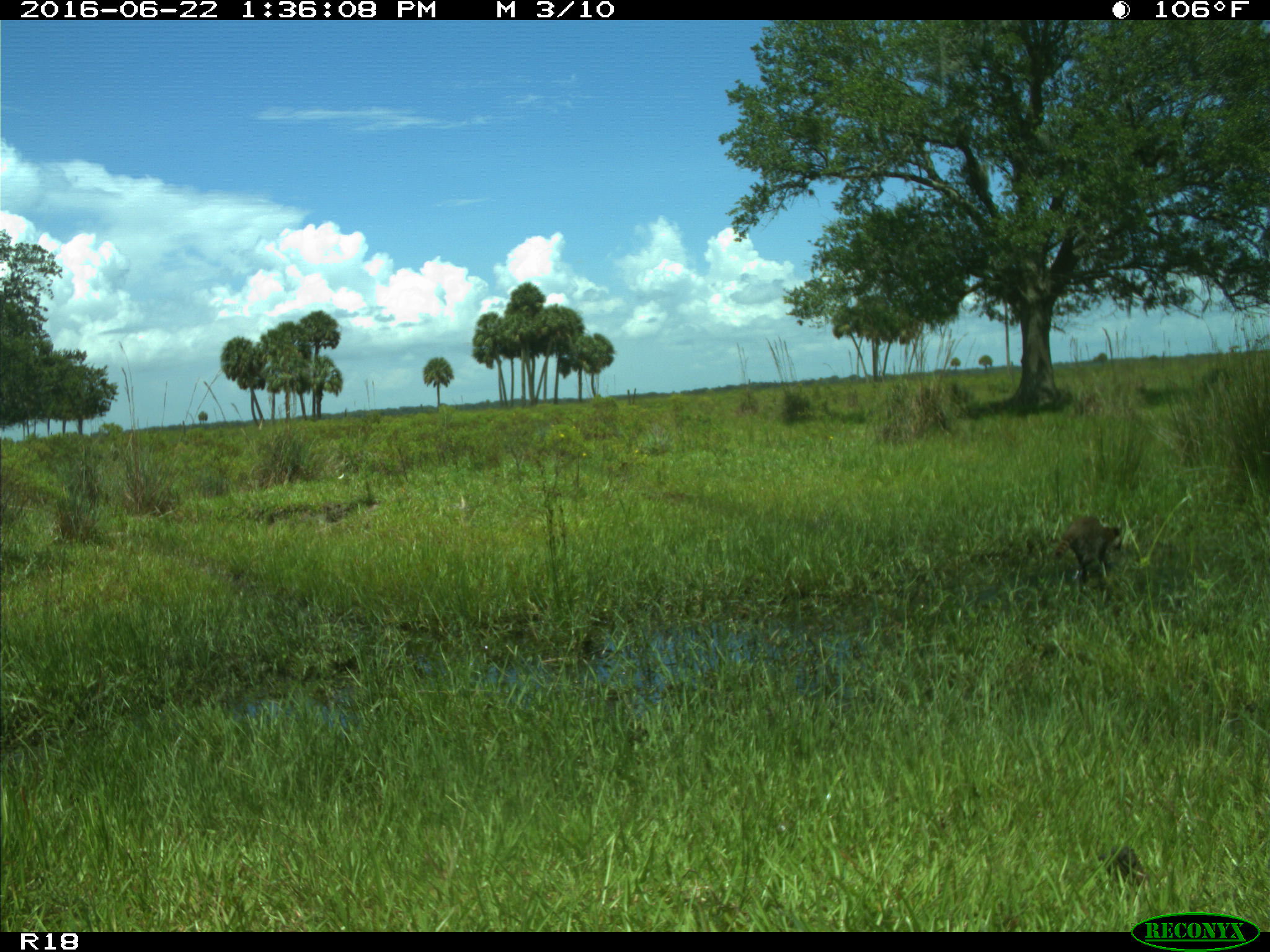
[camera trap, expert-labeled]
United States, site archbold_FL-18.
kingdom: Animalia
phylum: Chordata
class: Mammalia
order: Carnivora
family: Procyonidae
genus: Procyon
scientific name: Procyon lotor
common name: common raccoon